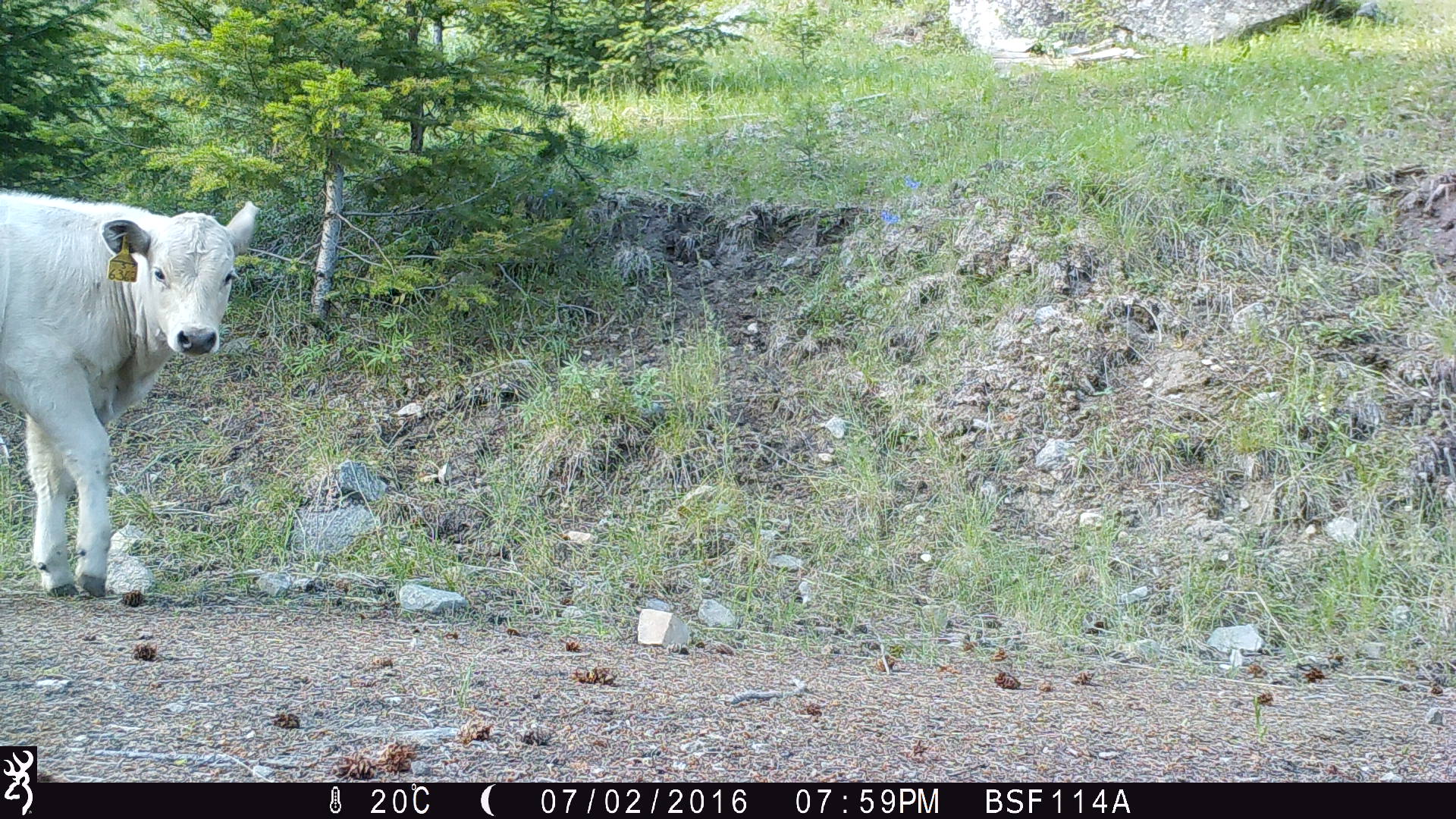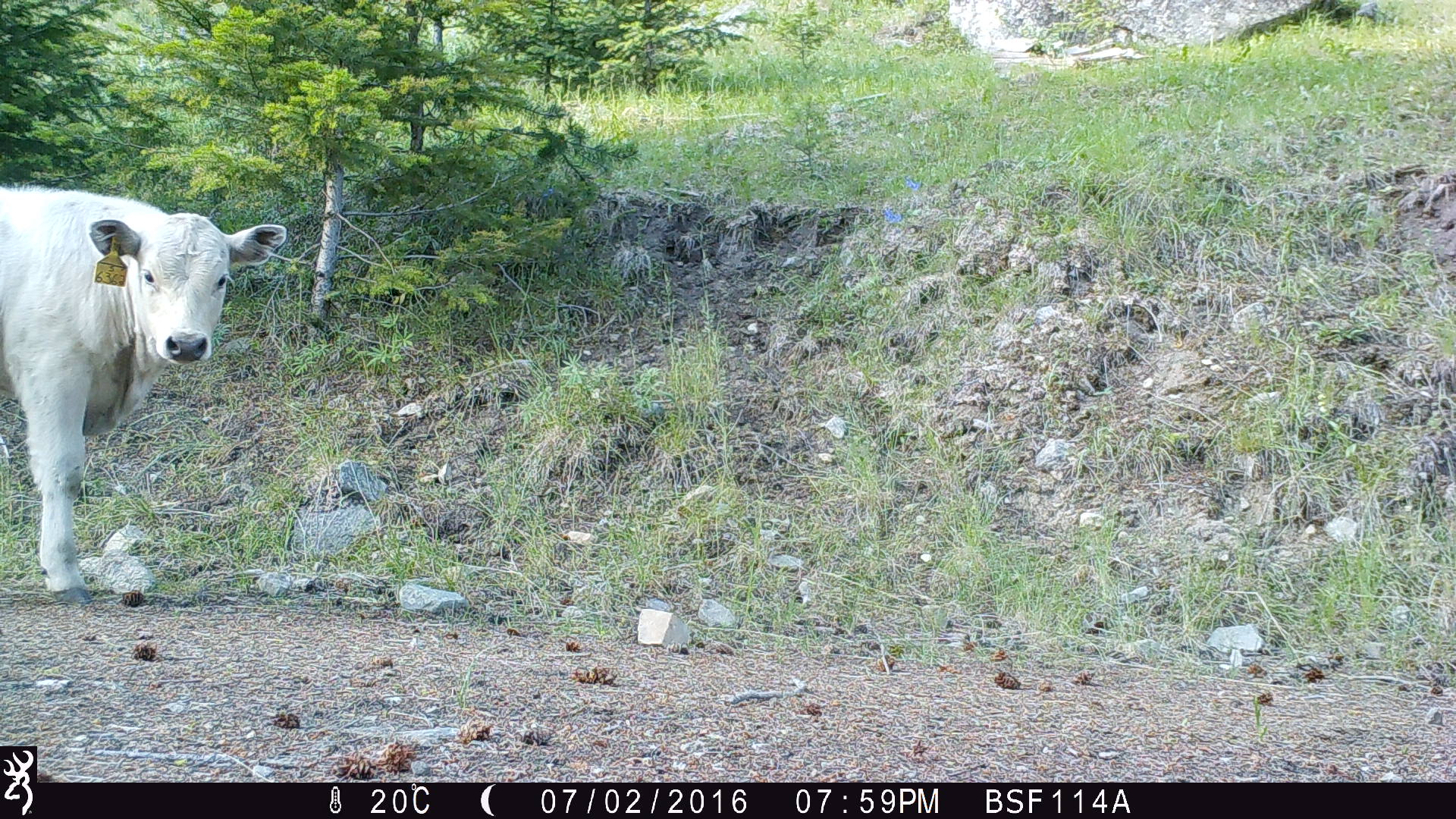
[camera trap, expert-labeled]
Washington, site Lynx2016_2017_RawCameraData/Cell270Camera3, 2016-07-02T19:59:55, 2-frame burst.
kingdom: Animalia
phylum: Chordata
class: Mammalia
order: Artiodactyla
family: Bovidae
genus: Bos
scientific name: Bos taurus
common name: domestic cattle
Domestic cattle (Bos taurus). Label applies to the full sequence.